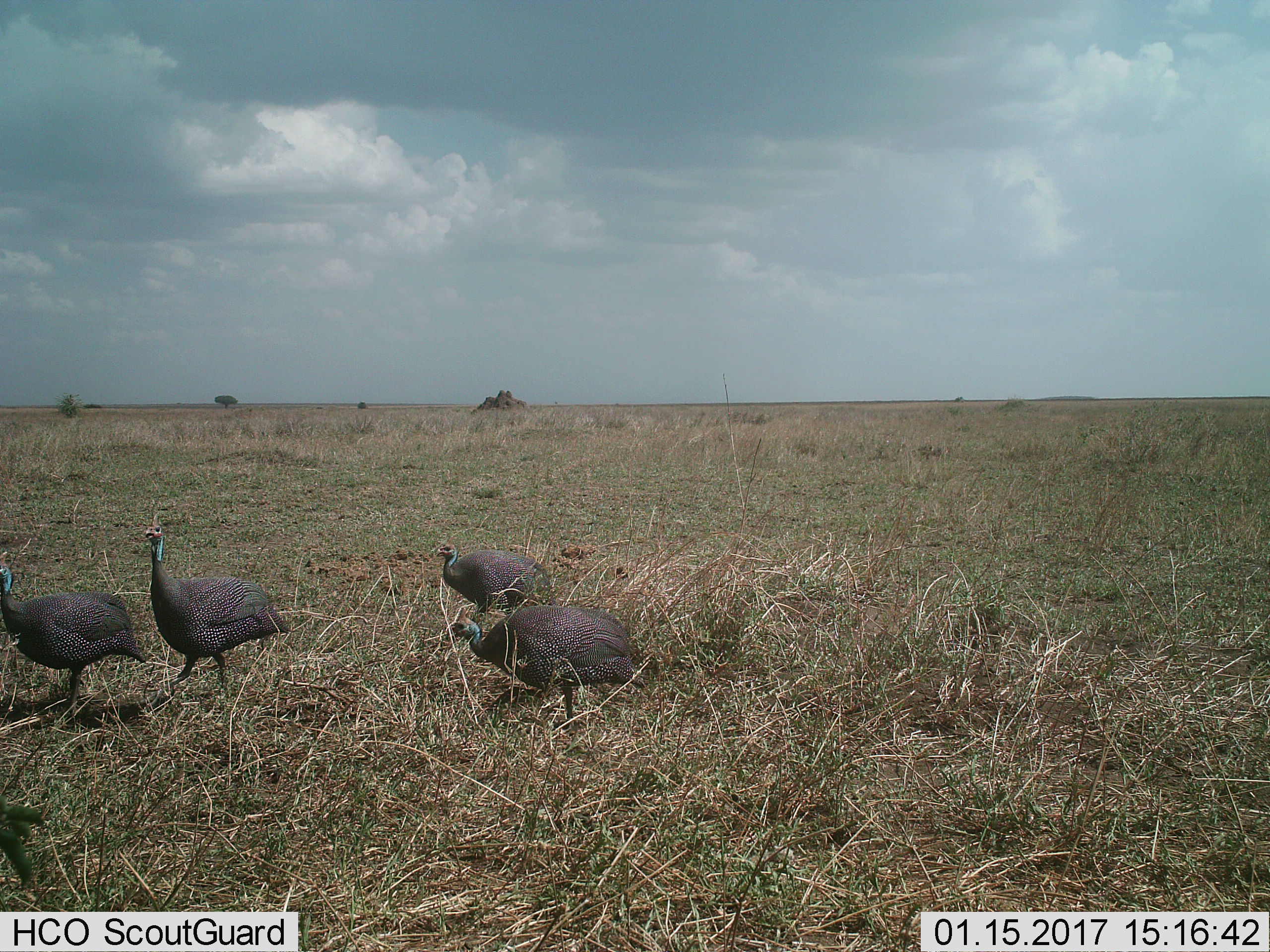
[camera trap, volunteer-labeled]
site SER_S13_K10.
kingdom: Animalia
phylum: Chordata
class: Aves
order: Galliformes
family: Numididae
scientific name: Numididae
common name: guineafowl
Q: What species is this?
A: Guineafowl (Numididae).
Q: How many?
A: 4.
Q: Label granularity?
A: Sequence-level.